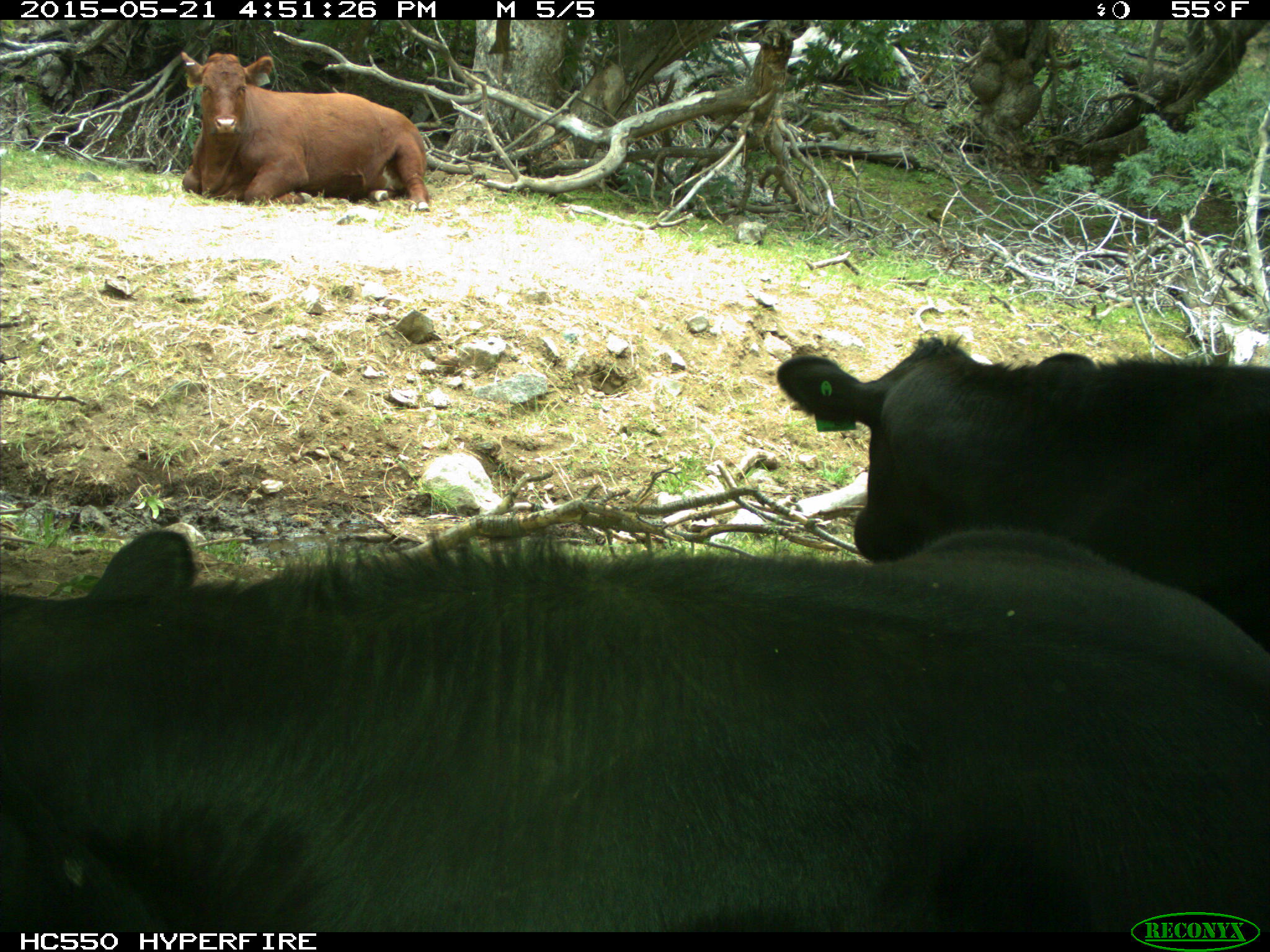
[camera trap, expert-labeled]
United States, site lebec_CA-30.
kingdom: Animalia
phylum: Chordata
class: Mammalia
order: Artiodactyla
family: Bovidae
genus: Bos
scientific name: Bos taurus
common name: domestic cow